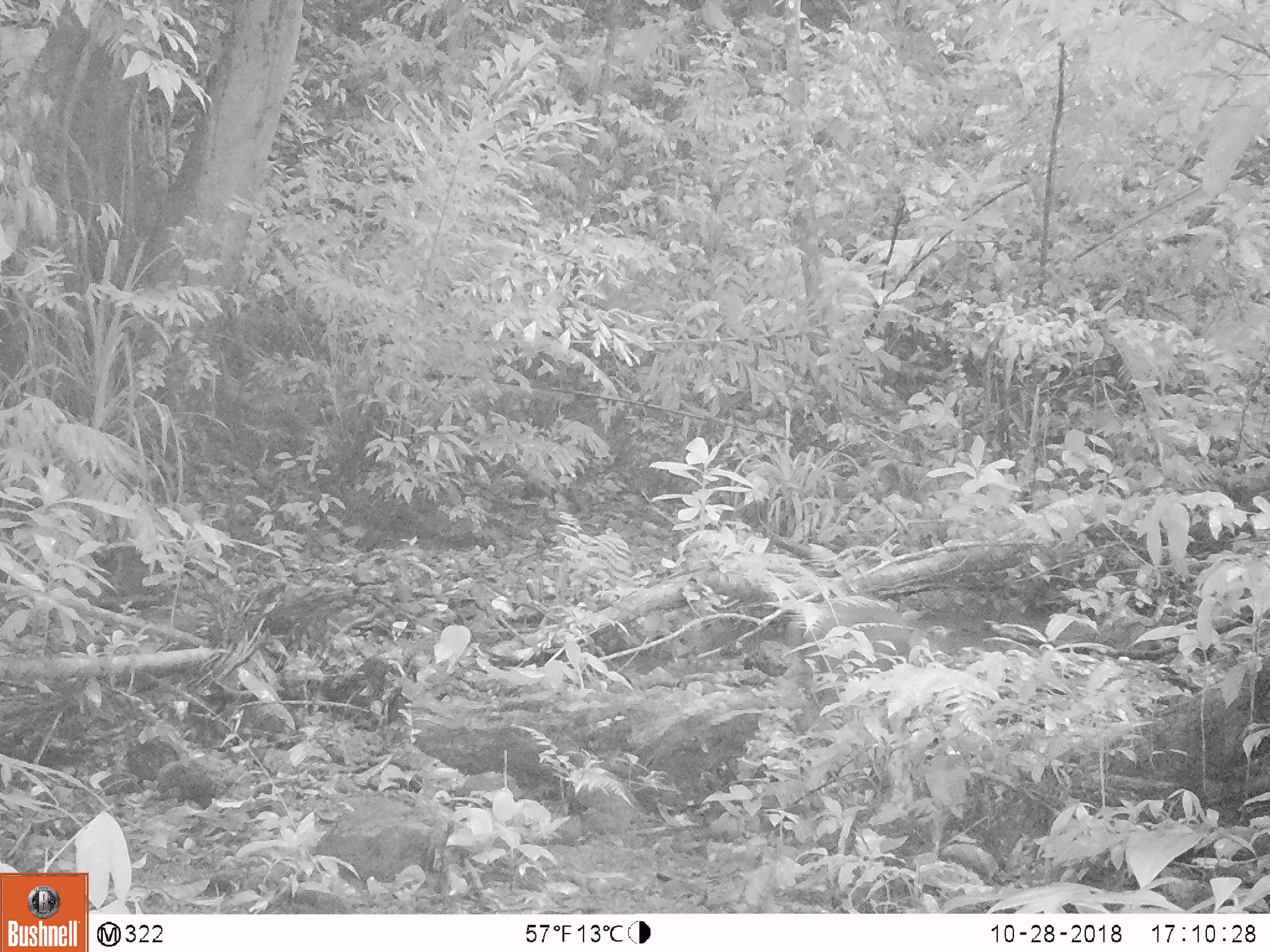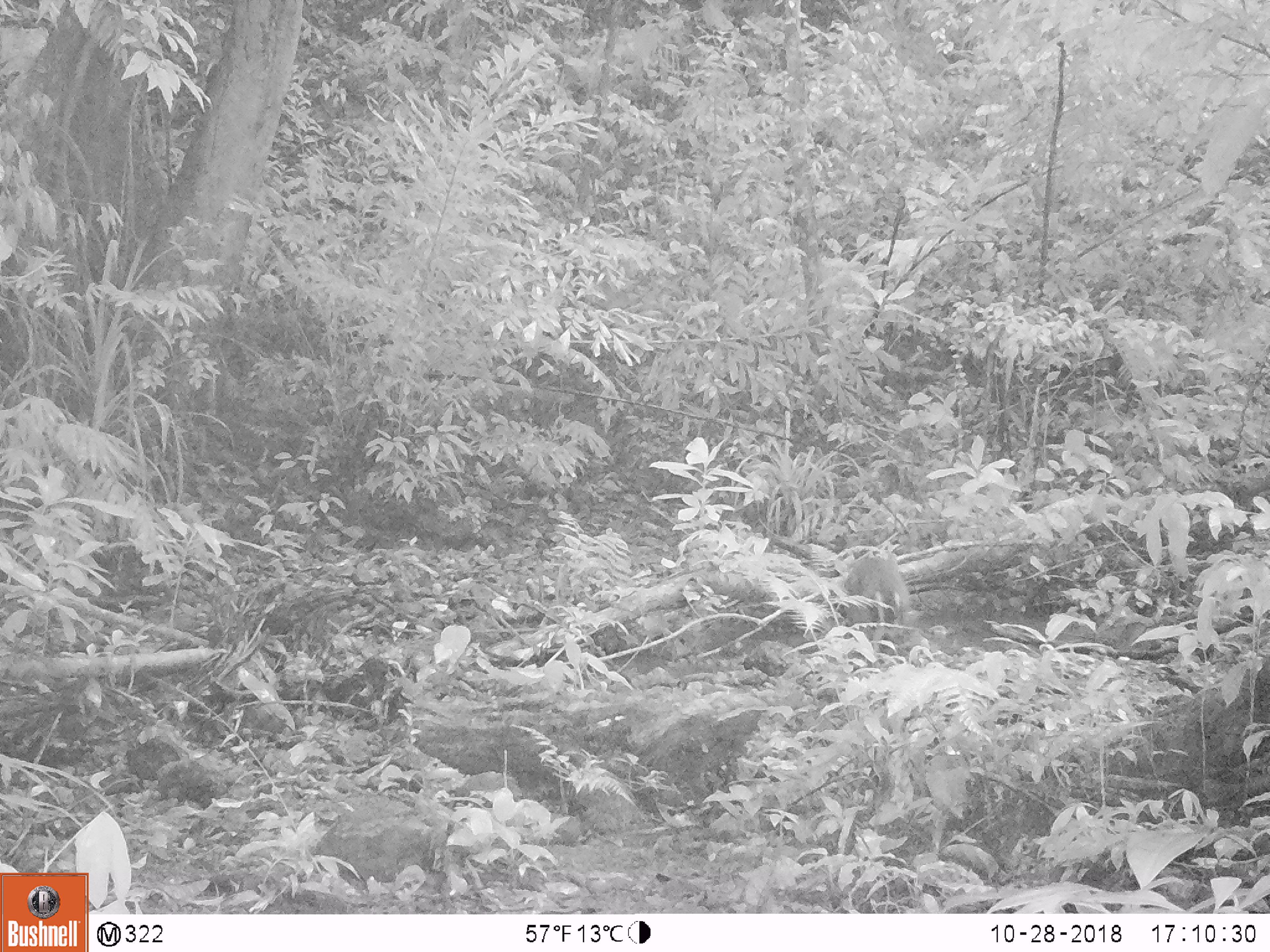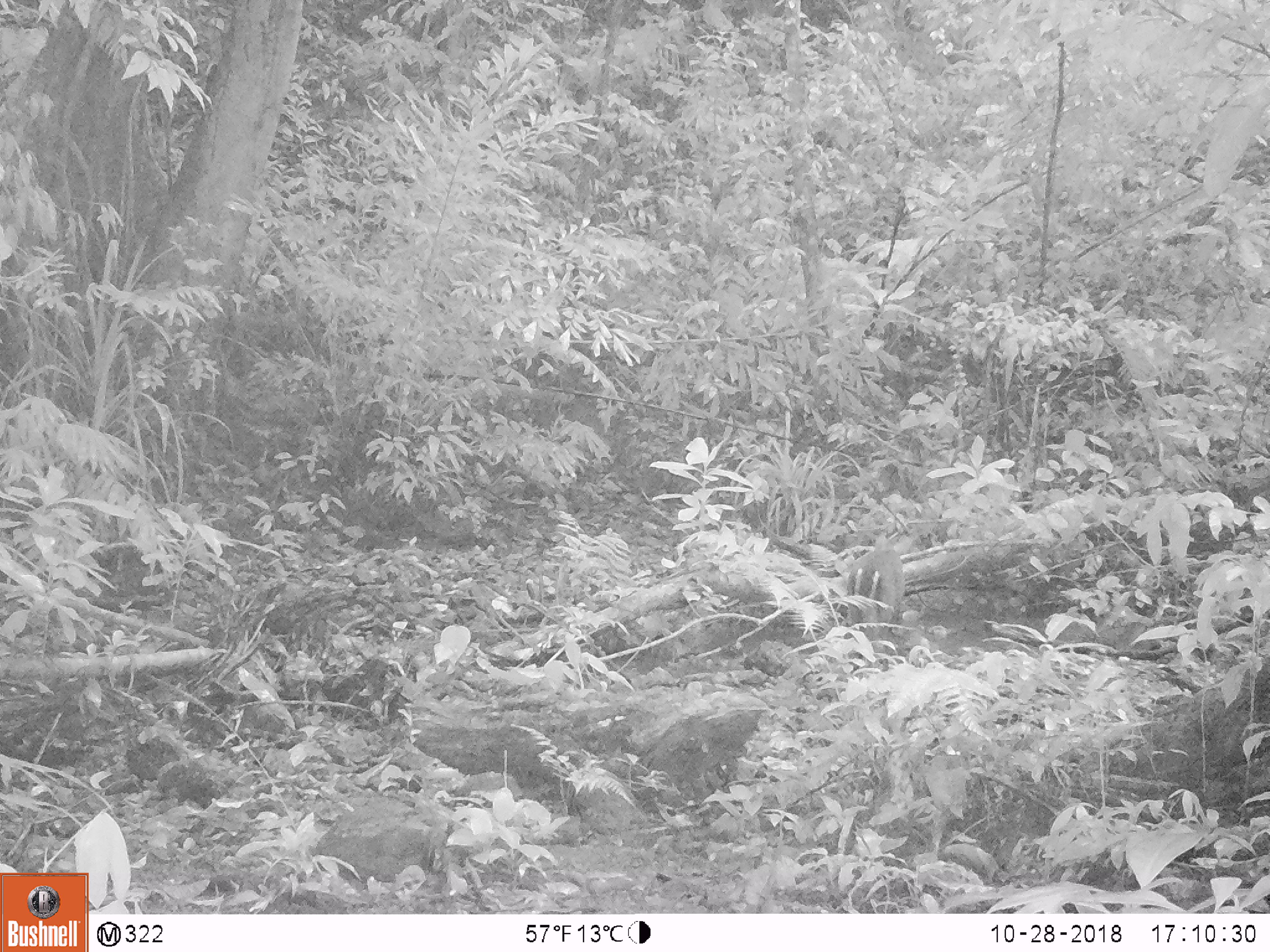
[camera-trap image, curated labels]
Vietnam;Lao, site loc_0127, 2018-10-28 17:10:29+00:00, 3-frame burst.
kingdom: Animalia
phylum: Chordata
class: Mammalia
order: Artiodactyla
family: Cervidae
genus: Muntiacus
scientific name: Muntiacus rooseveltorum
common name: roosevelt's muntjac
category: roosevelts muntjac group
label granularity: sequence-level